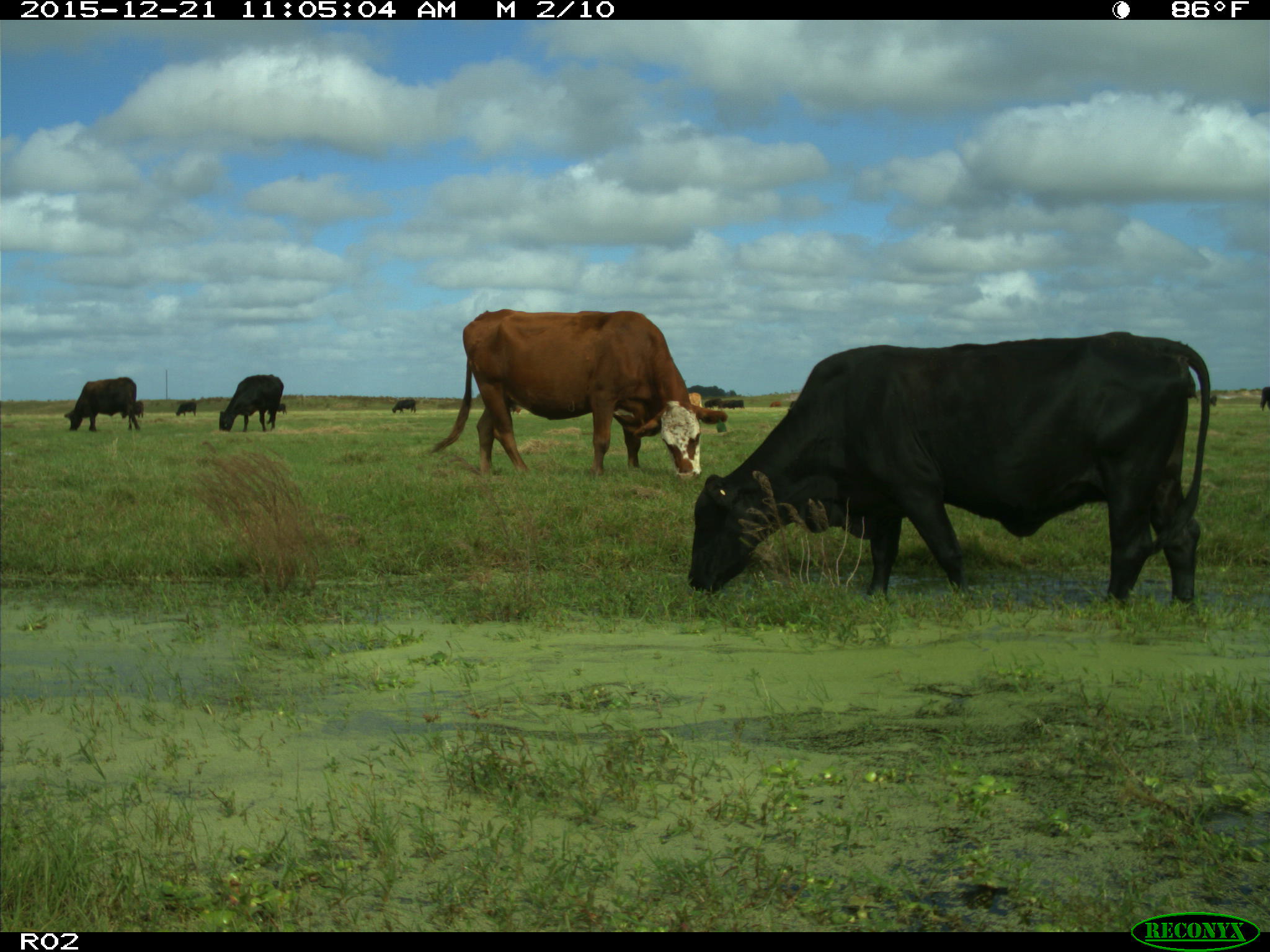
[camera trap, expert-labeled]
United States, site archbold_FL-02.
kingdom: Animalia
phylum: Chordata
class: Mammalia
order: Artiodactyla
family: Bovidae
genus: Bos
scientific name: Bos taurus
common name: domestic cow